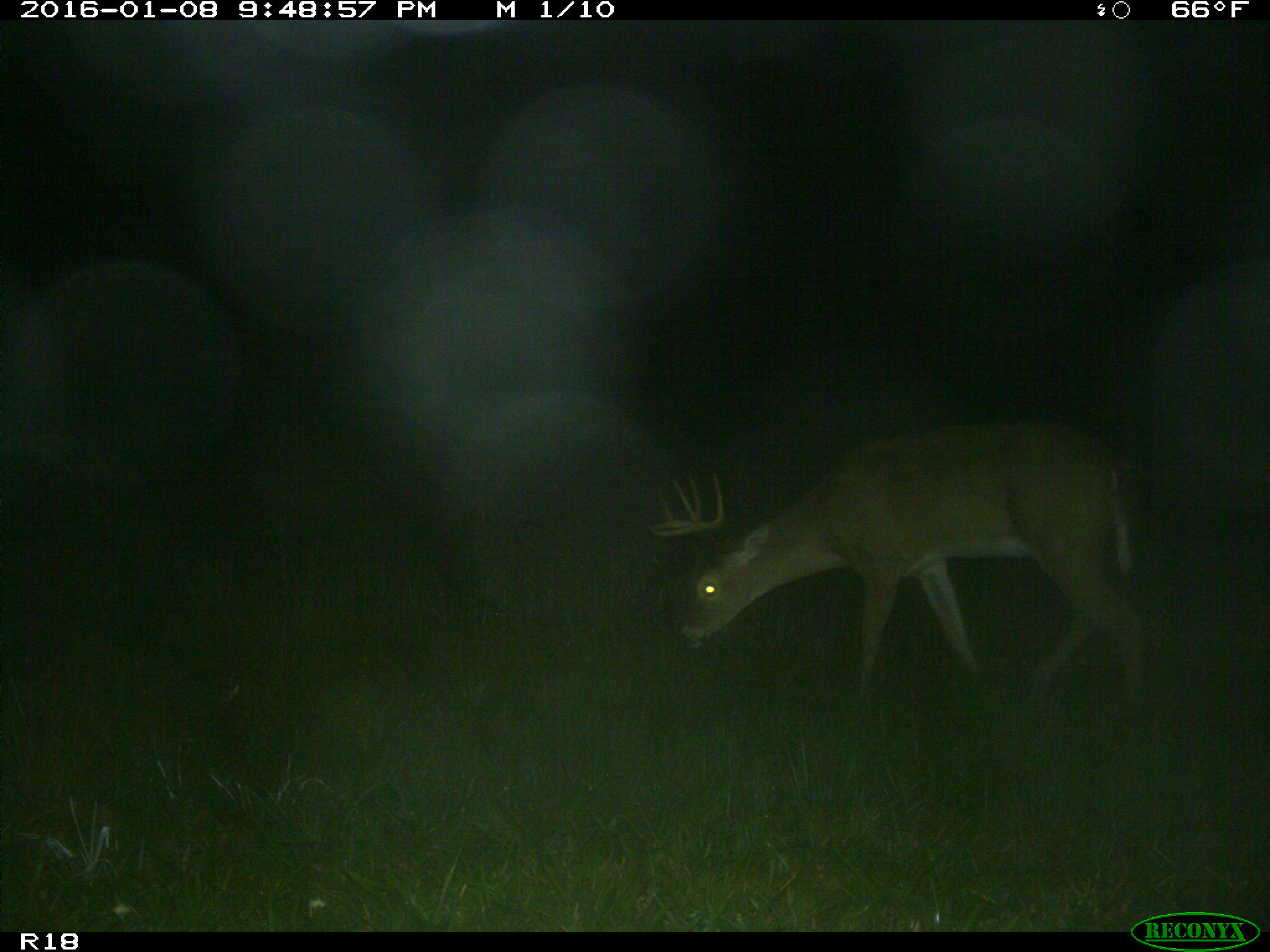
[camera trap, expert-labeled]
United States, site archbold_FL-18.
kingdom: Animalia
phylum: Chordata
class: Mammalia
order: Artiodactyla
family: Cervidae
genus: Odocoileus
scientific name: Odocoileus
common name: deer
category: unidentified deer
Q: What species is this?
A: Unidentified deer (deer) (Odocoileus).